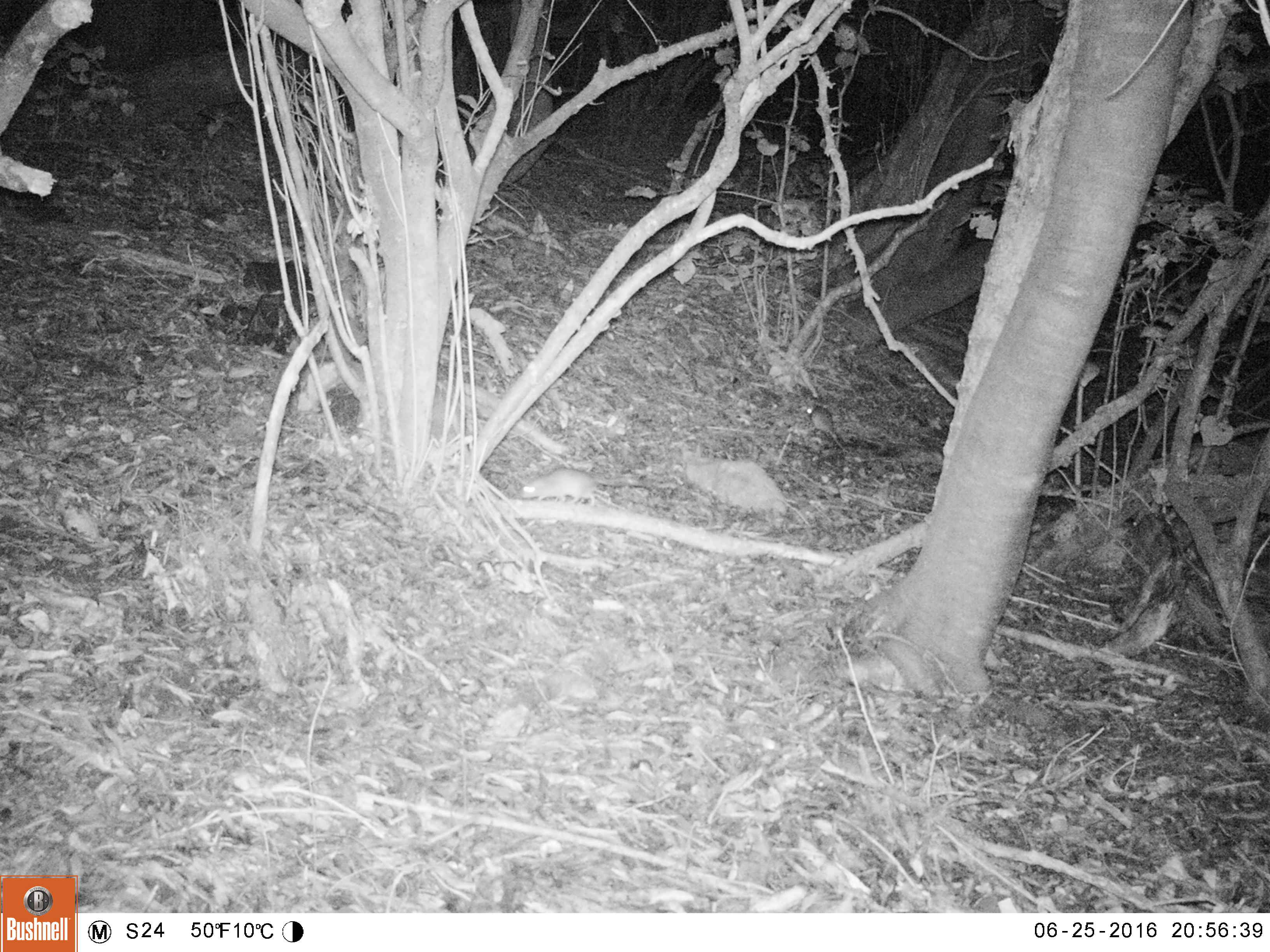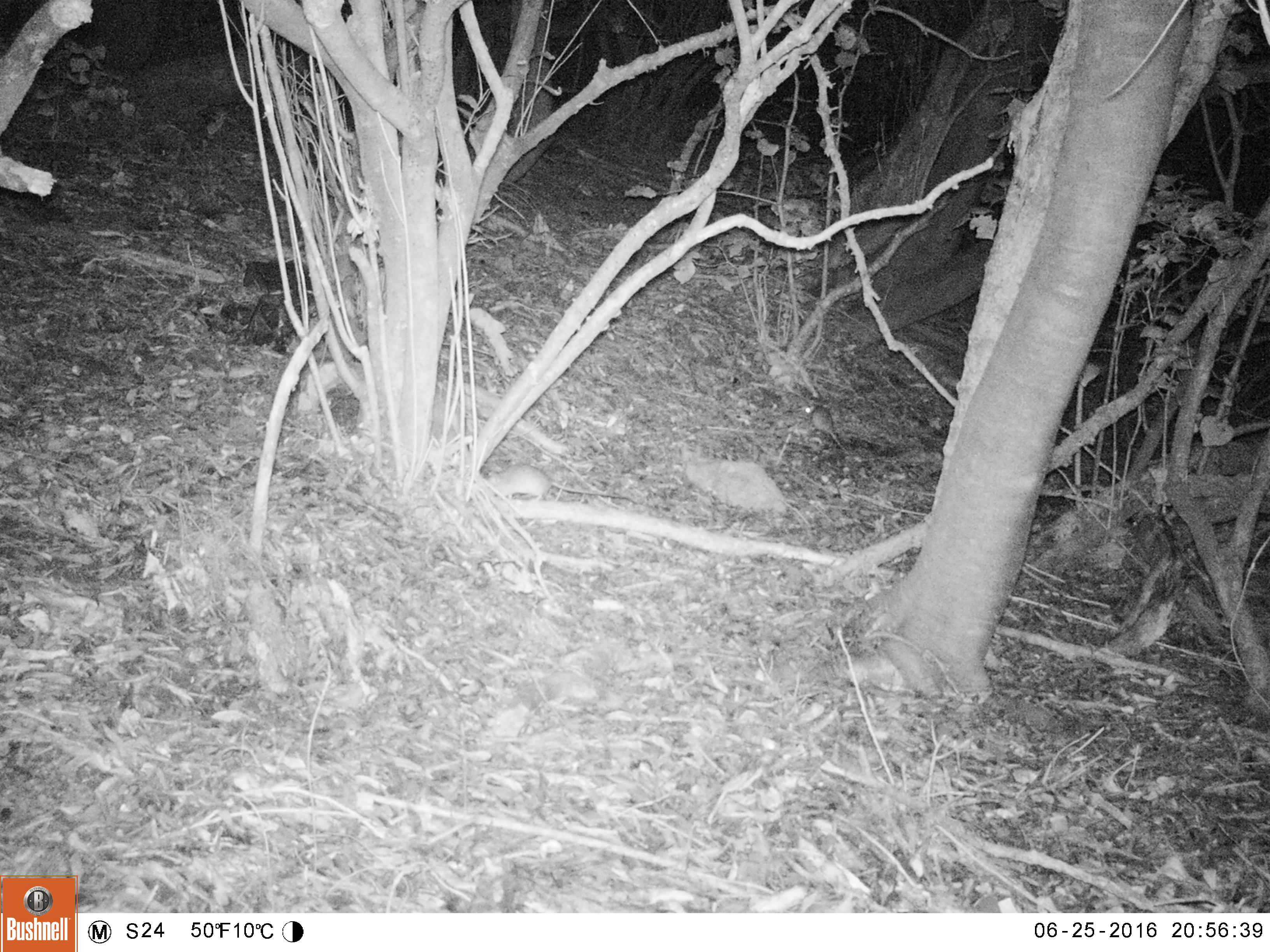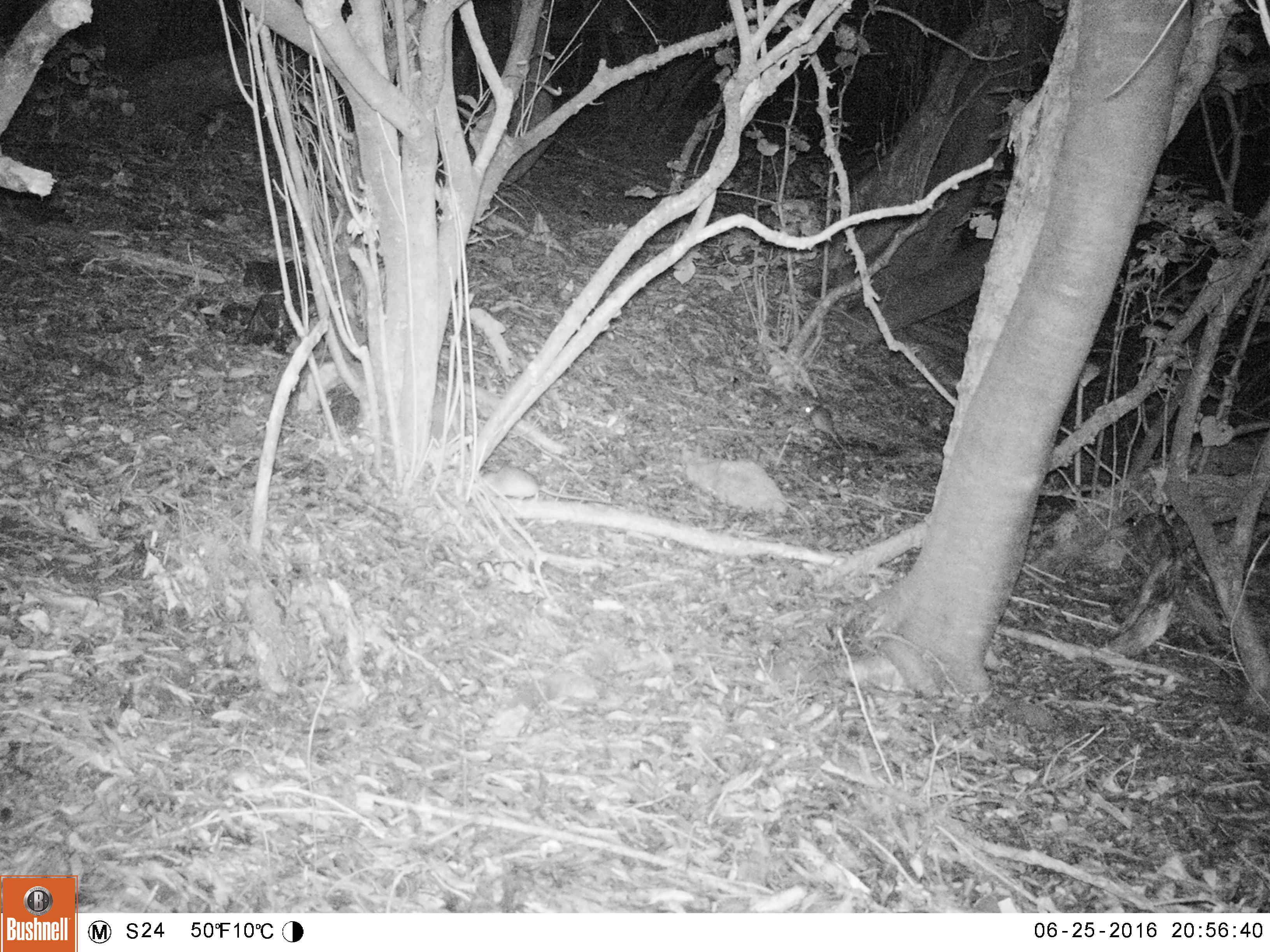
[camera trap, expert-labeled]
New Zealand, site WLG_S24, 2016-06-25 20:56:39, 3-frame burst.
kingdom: Animalia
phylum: Chordata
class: Mammalia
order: Rodentia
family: Muridae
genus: Rattus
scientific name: Rattus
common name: rat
Rat (Rattus).